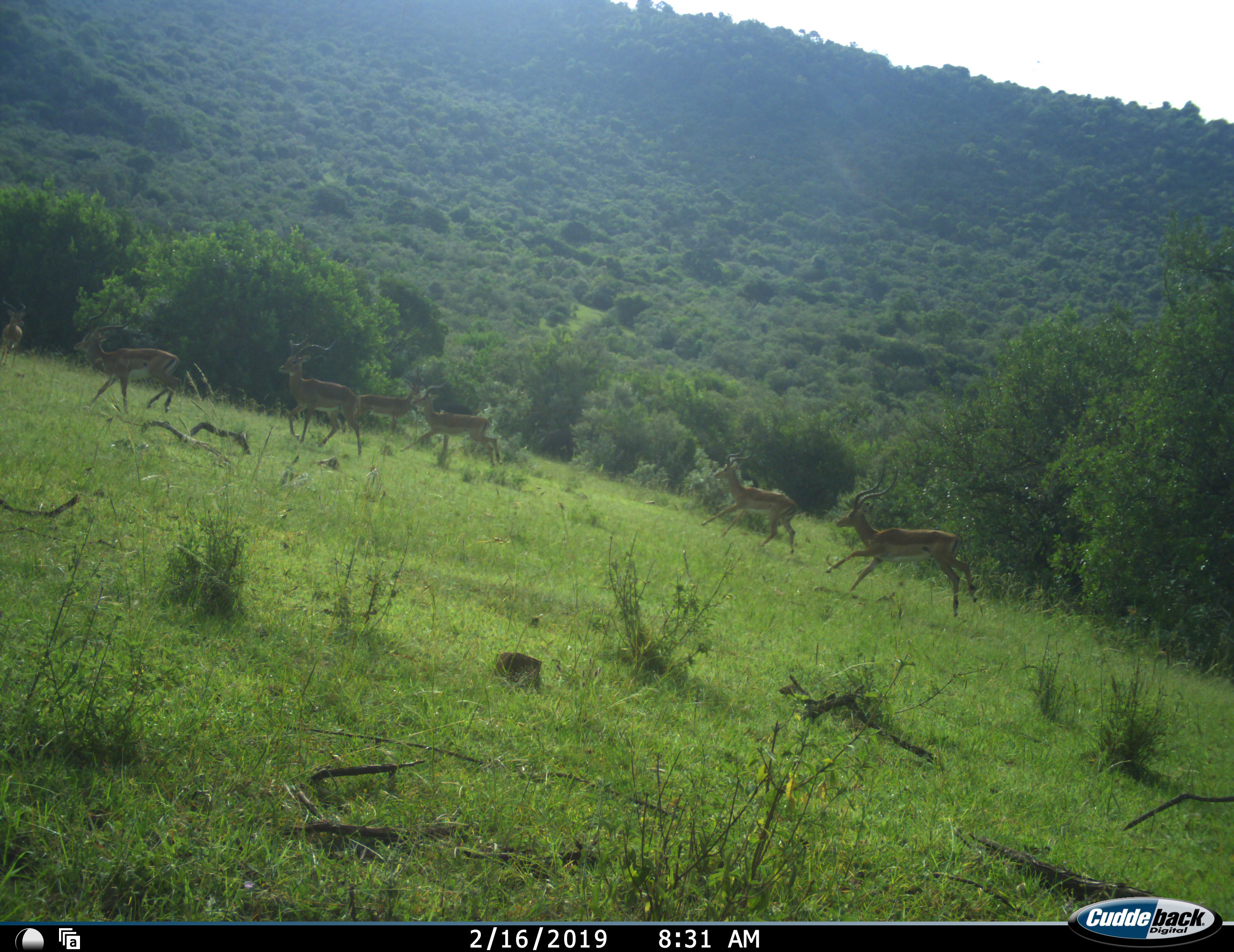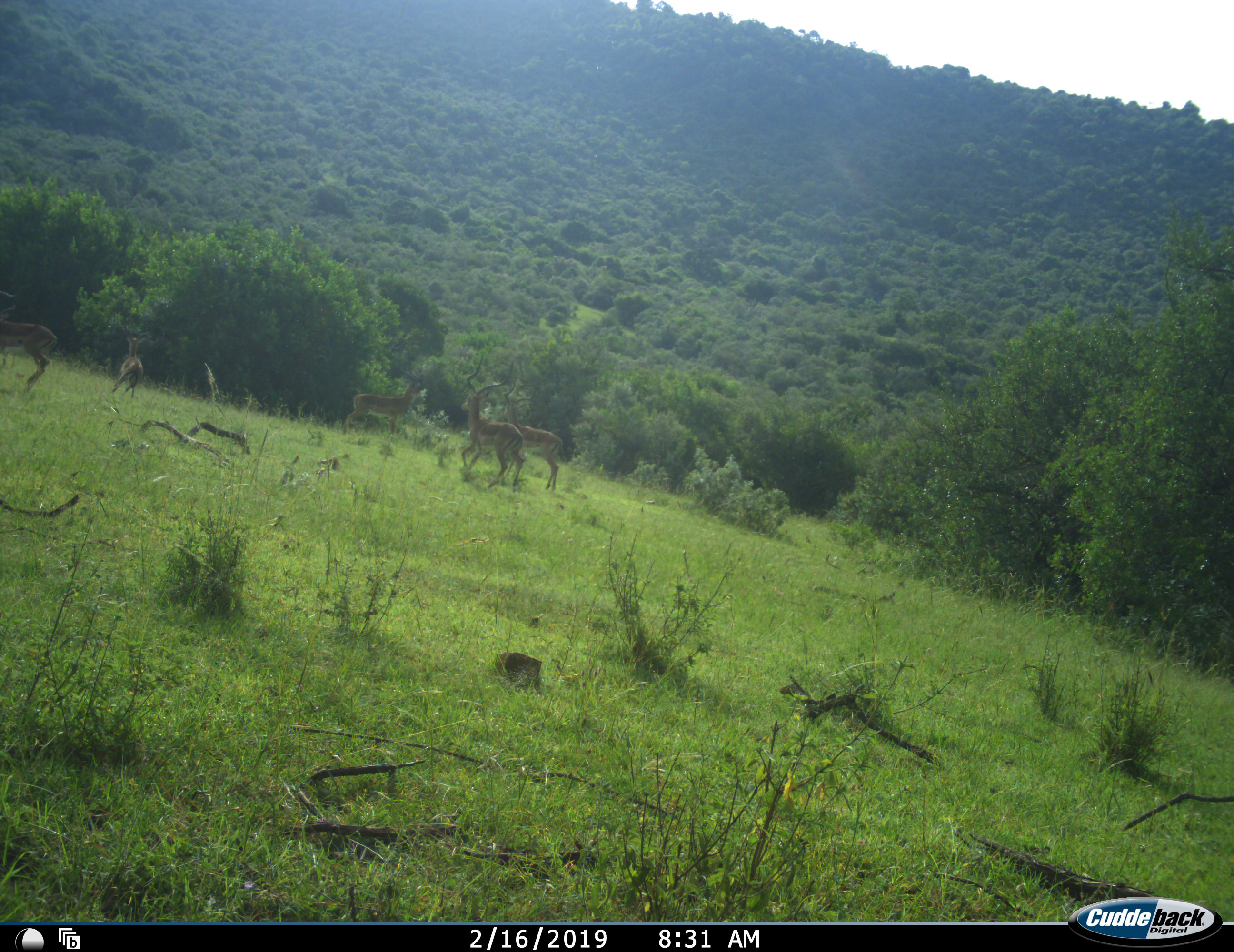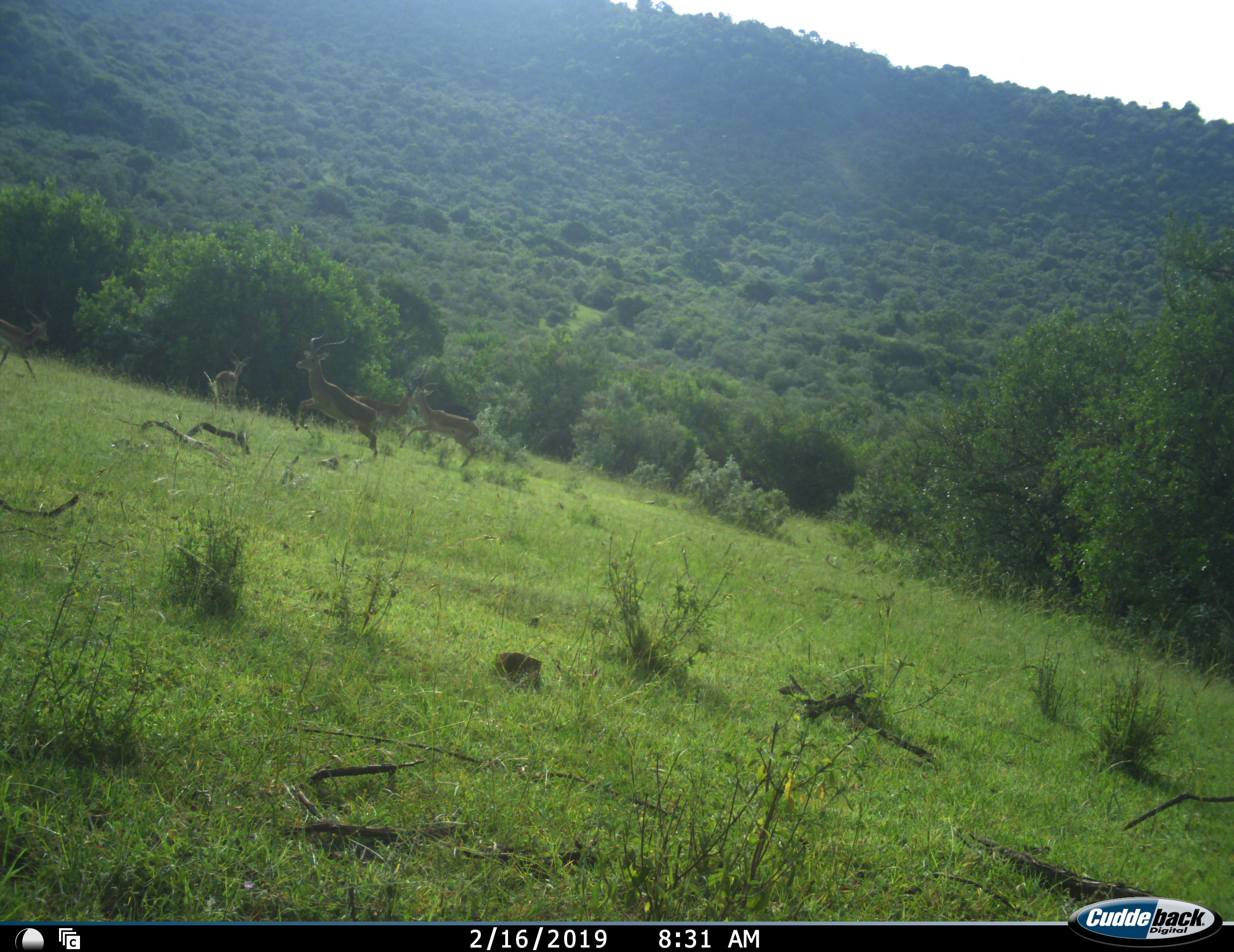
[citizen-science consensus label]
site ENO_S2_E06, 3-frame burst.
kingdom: Animalia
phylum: Chordata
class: Mammalia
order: Artiodactyla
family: Bovidae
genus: Aepyceros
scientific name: Aepyceros melampus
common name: impala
Impala (Aepyceros melampus), count 7. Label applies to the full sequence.